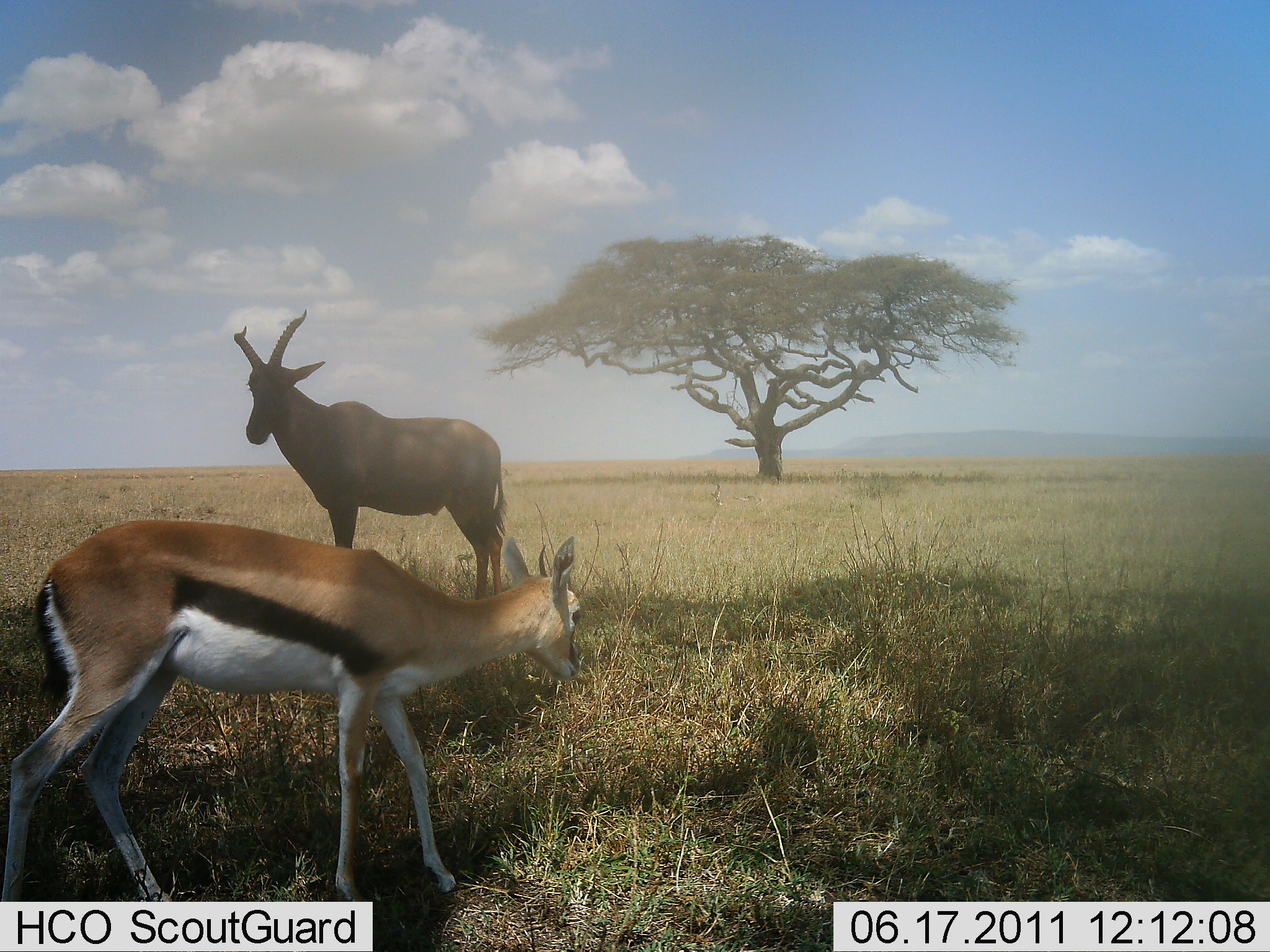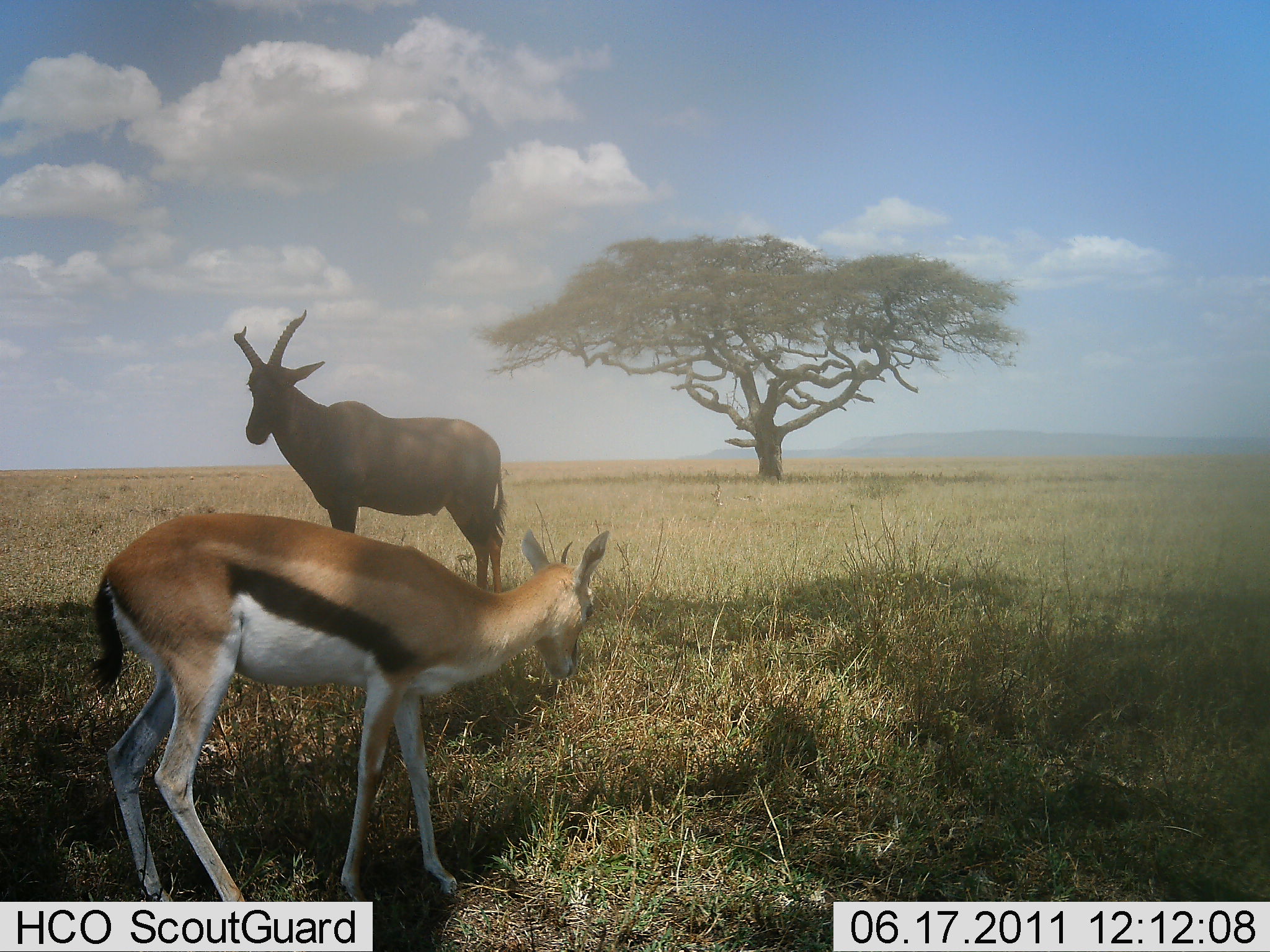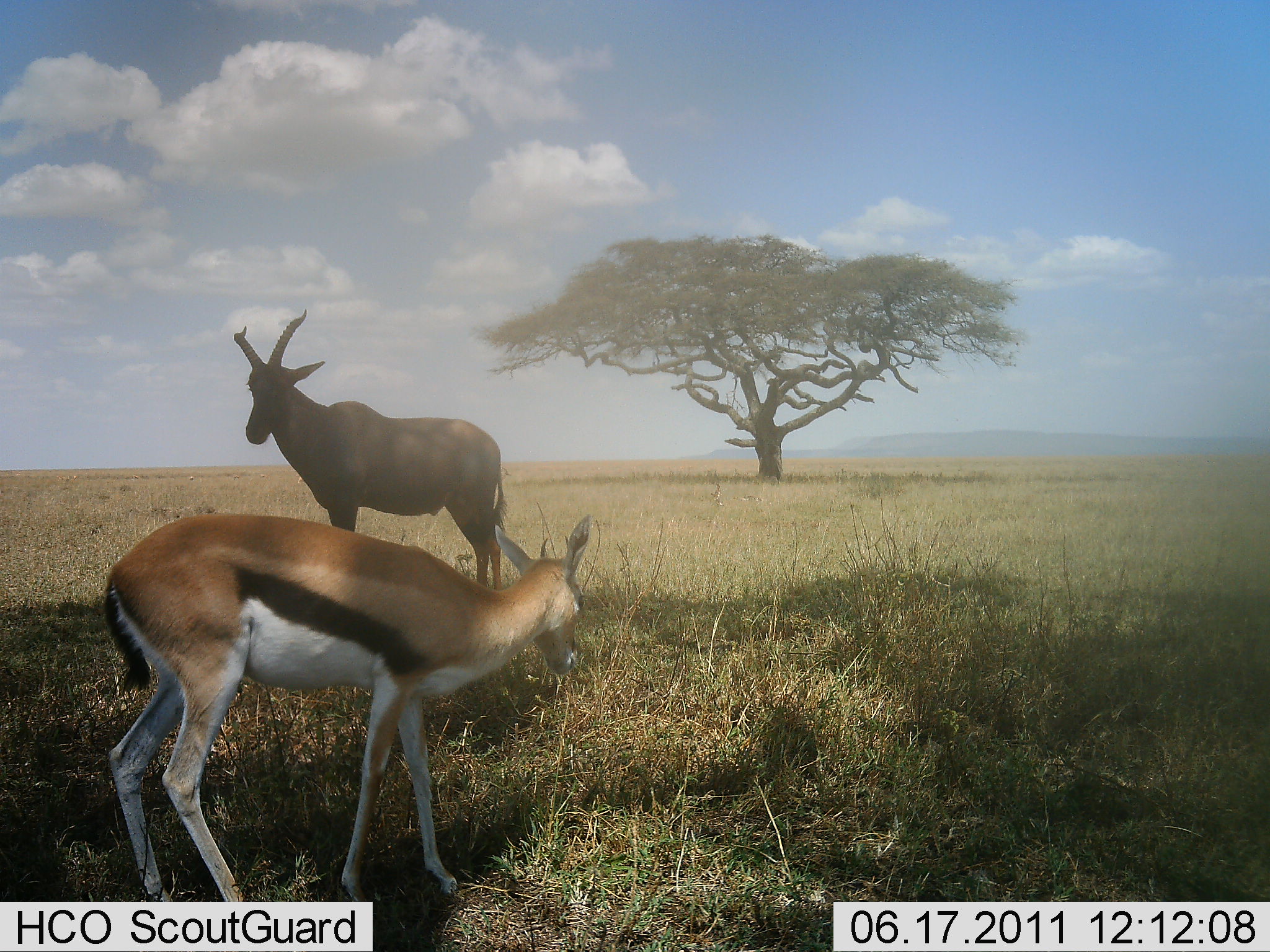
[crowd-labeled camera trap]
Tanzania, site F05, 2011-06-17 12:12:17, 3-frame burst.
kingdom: Animalia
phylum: Chordata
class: Mammalia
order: Artiodactyla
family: Bovidae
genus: Eudorcas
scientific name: Eudorcas thomsonii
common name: thomson's gazelle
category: gazellethomsons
Gazellethomsons (thomson's gazelle) (Eudorcas thomsonii), count 1. Behavior (volunteer vote fractions): standing 40%, resting 0%, moving 60%, interacting 0%. Young present (vote fraction): 10%. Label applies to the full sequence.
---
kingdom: Animalia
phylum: Chordata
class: Mammalia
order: Artiodactyla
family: Bovidae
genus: Damaliscus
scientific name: Damaliscus lunatus jimela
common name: topi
Topi (Damaliscus lunatus jimela), count 1. Behavior (volunteer vote fractions): standing 100%, resting 0%, moving 0%, interacting 0%. Young present (vote fraction): 0%. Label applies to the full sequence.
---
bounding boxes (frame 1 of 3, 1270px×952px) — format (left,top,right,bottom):
animal: (0,518,587,901); (232,310,511,600)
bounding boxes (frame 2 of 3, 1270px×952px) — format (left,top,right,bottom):
animal: (88,525,612,903); (232,310,511,591)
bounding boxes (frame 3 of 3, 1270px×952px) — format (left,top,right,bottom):
animal: (100,517,603,902); (232,310,511,587)